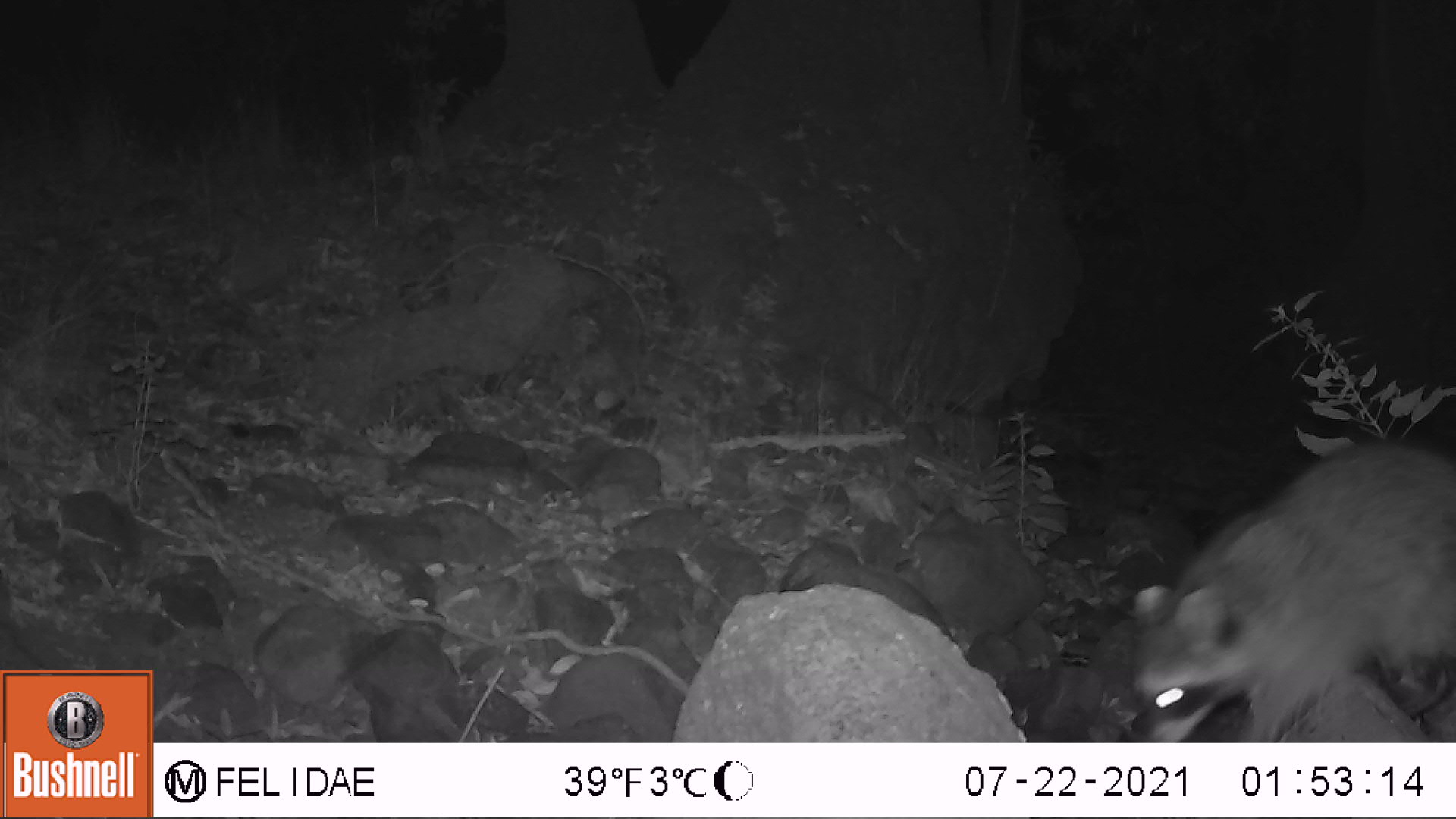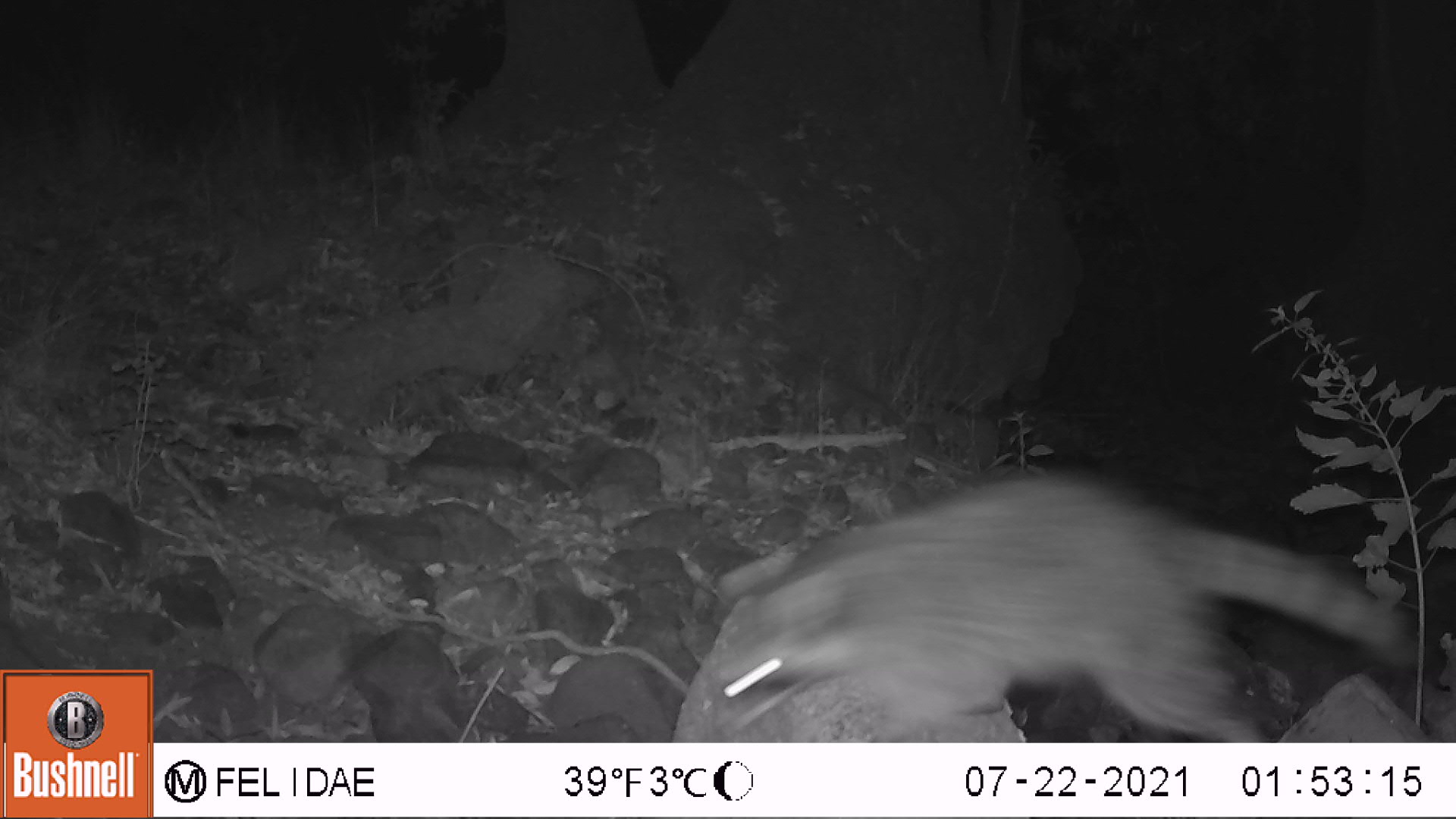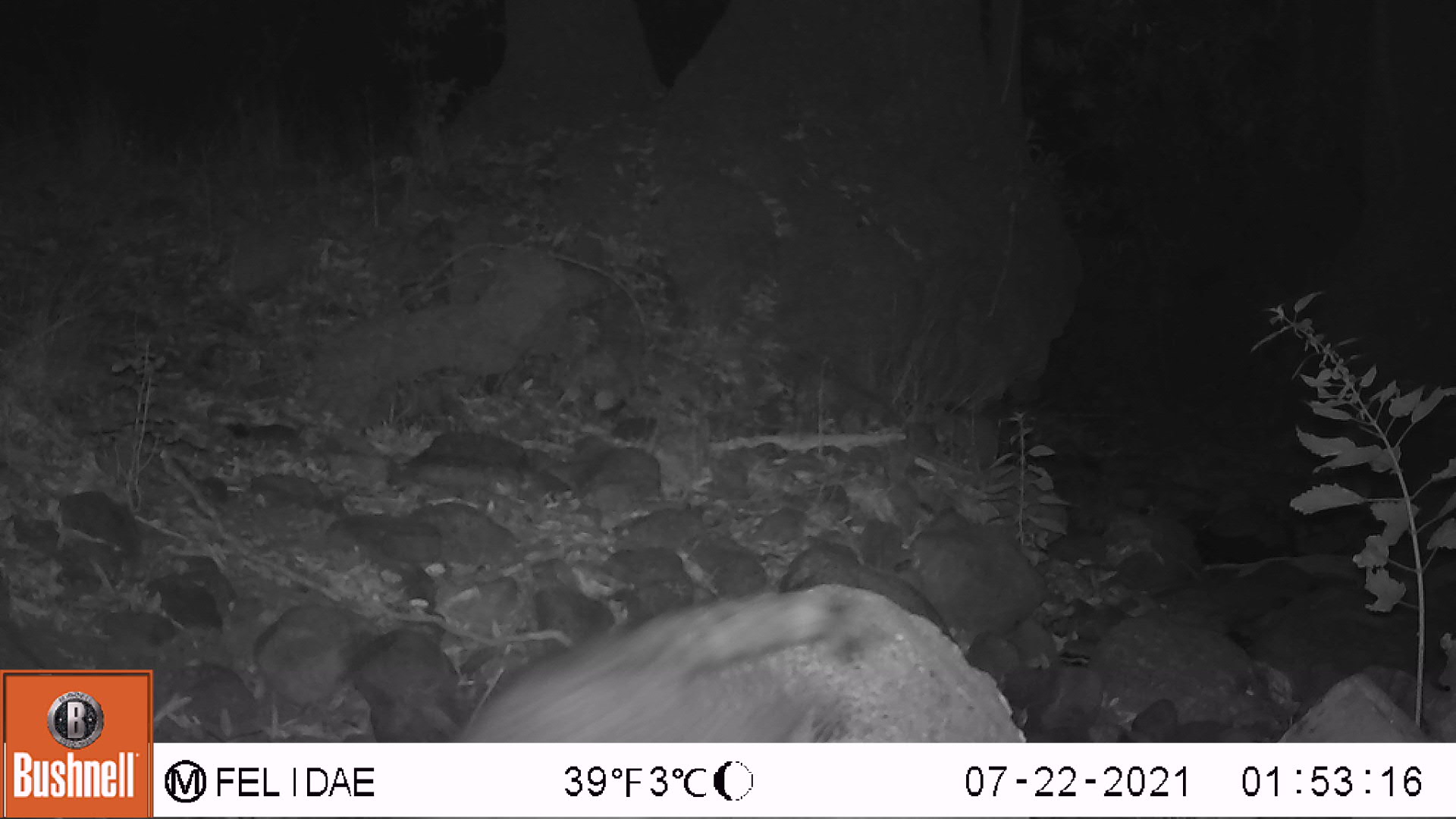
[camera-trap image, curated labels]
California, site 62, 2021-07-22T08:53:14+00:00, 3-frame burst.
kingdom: Animalia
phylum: Chordata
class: Mammalia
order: Carnivora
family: Procyonidae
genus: Procyon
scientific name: Procyon lotor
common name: raccoon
Raccoon (Procyon lotor).